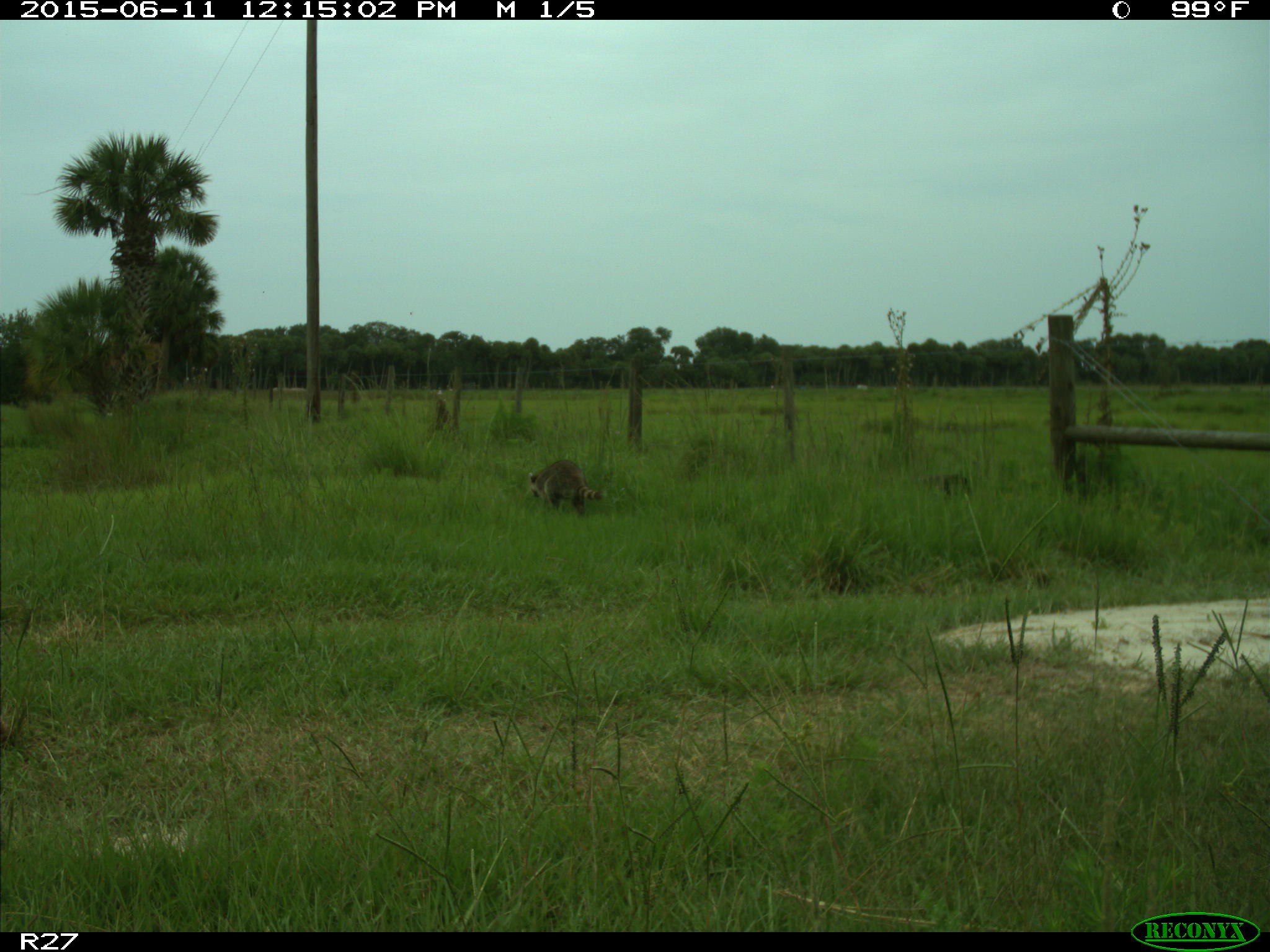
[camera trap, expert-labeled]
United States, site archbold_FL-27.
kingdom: Animalia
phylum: Chordata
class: Mammalia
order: Carnivora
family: Procyonidae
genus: Procyon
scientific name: Procyon lotor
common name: common raccoon